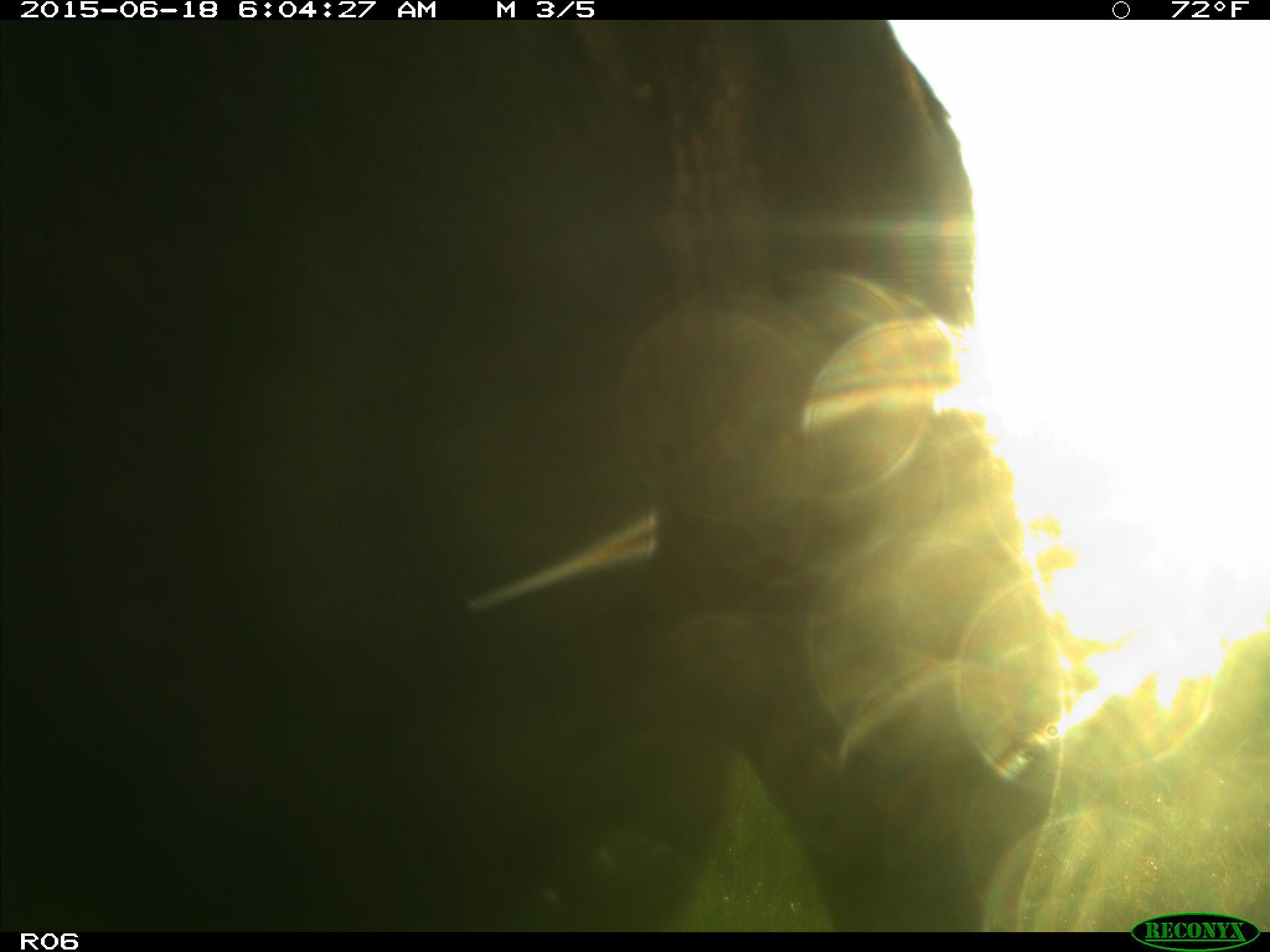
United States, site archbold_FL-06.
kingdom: Animalia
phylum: Chordata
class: Mammalia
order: Artiodactyla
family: Bovidae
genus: Bos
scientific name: Bos taurus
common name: domestic cow